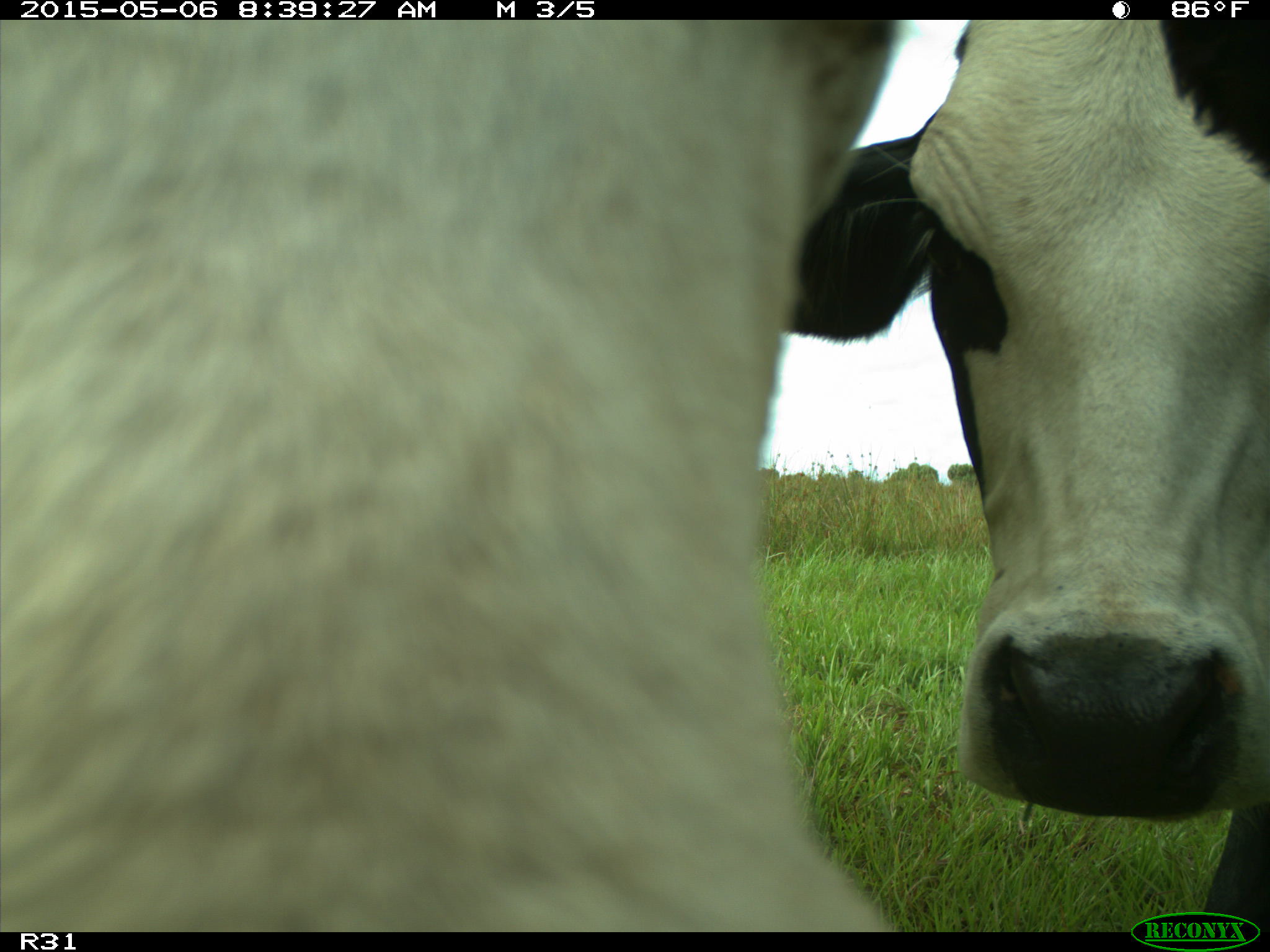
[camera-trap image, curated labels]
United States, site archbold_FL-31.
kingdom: Animalia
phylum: Chordata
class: Mammalia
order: Artiodactyla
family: Bovidae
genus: Bos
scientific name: Bos taurus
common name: domestic cow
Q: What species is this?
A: Bos taurus (domestic cow).